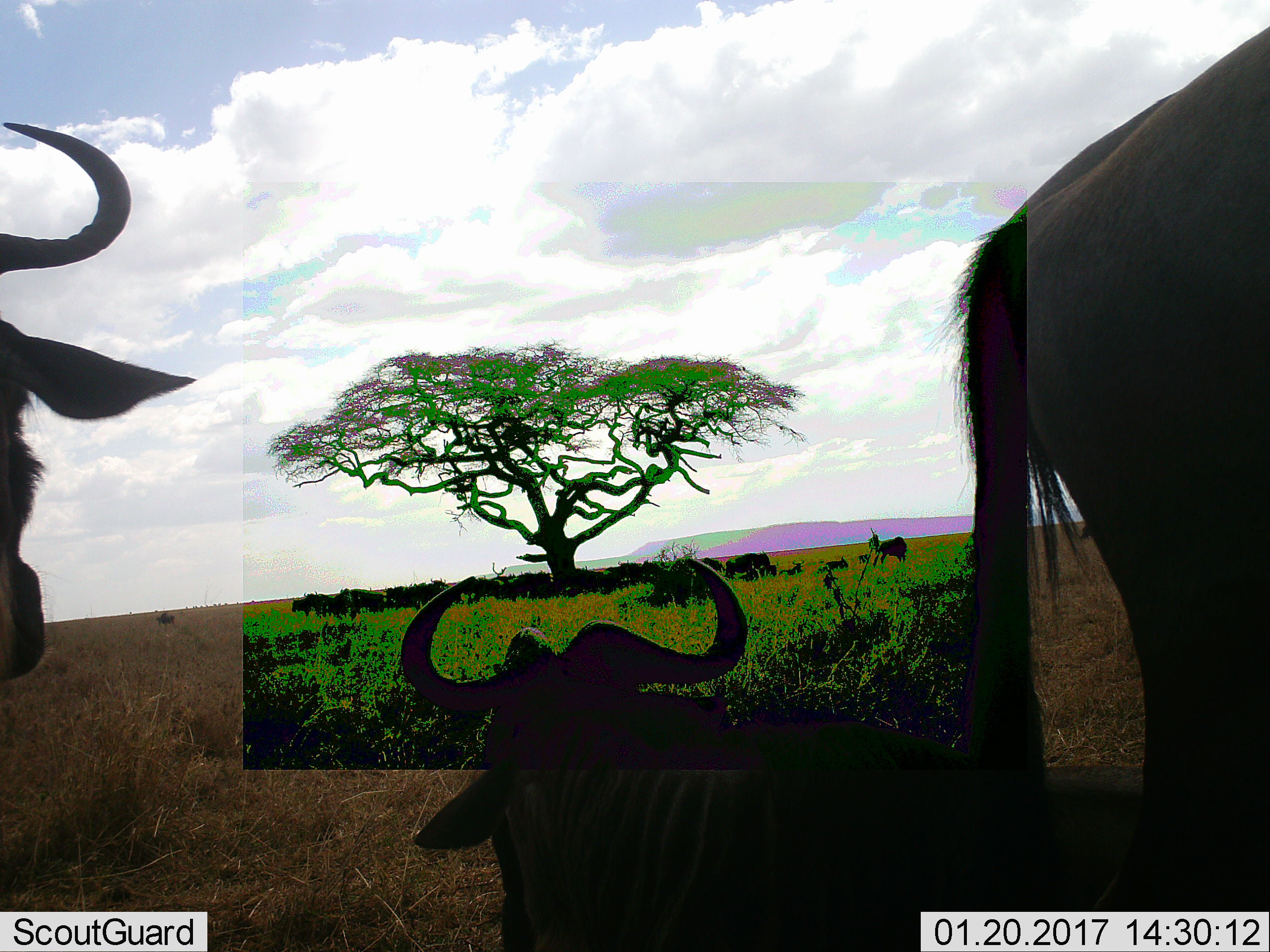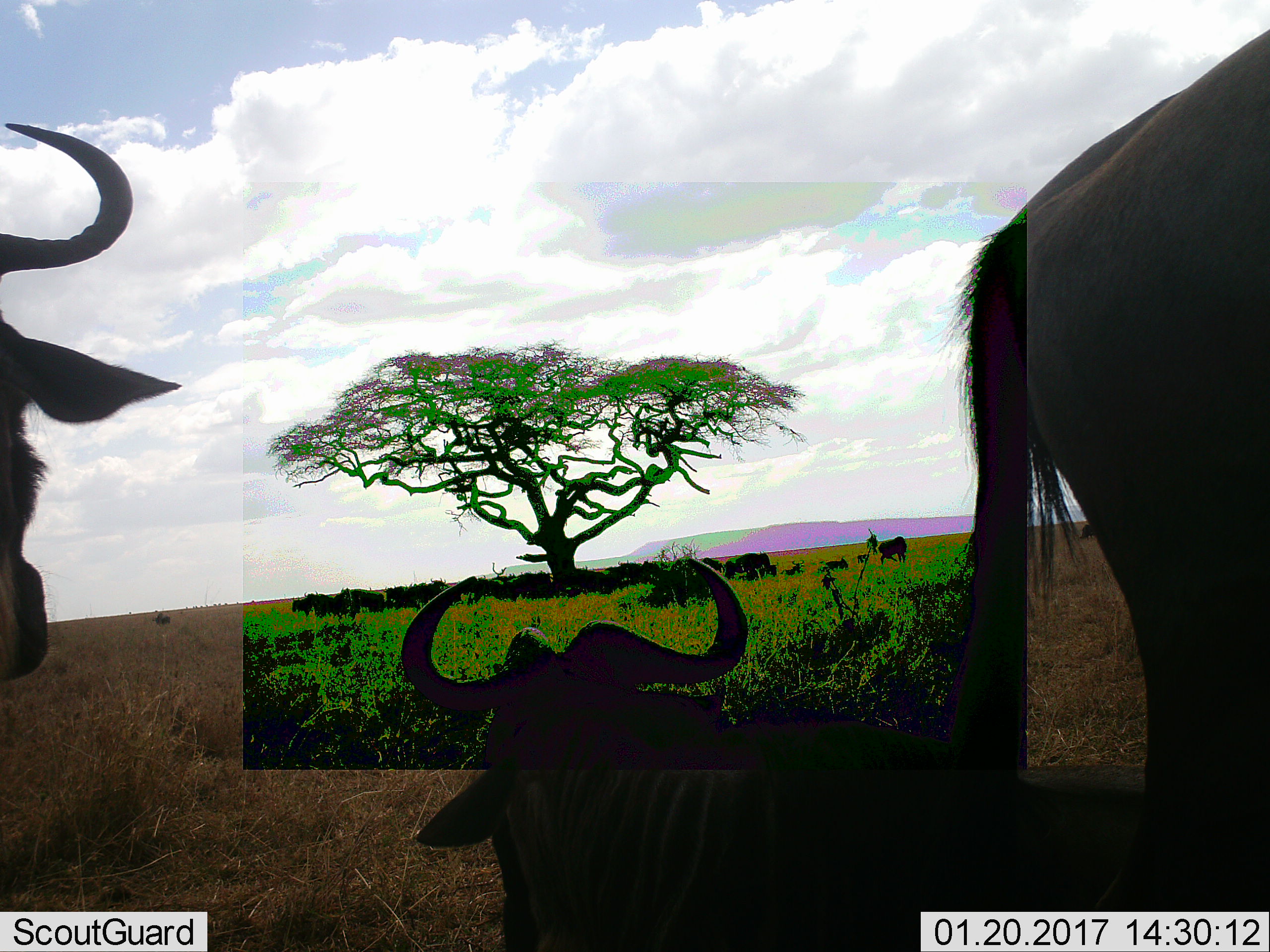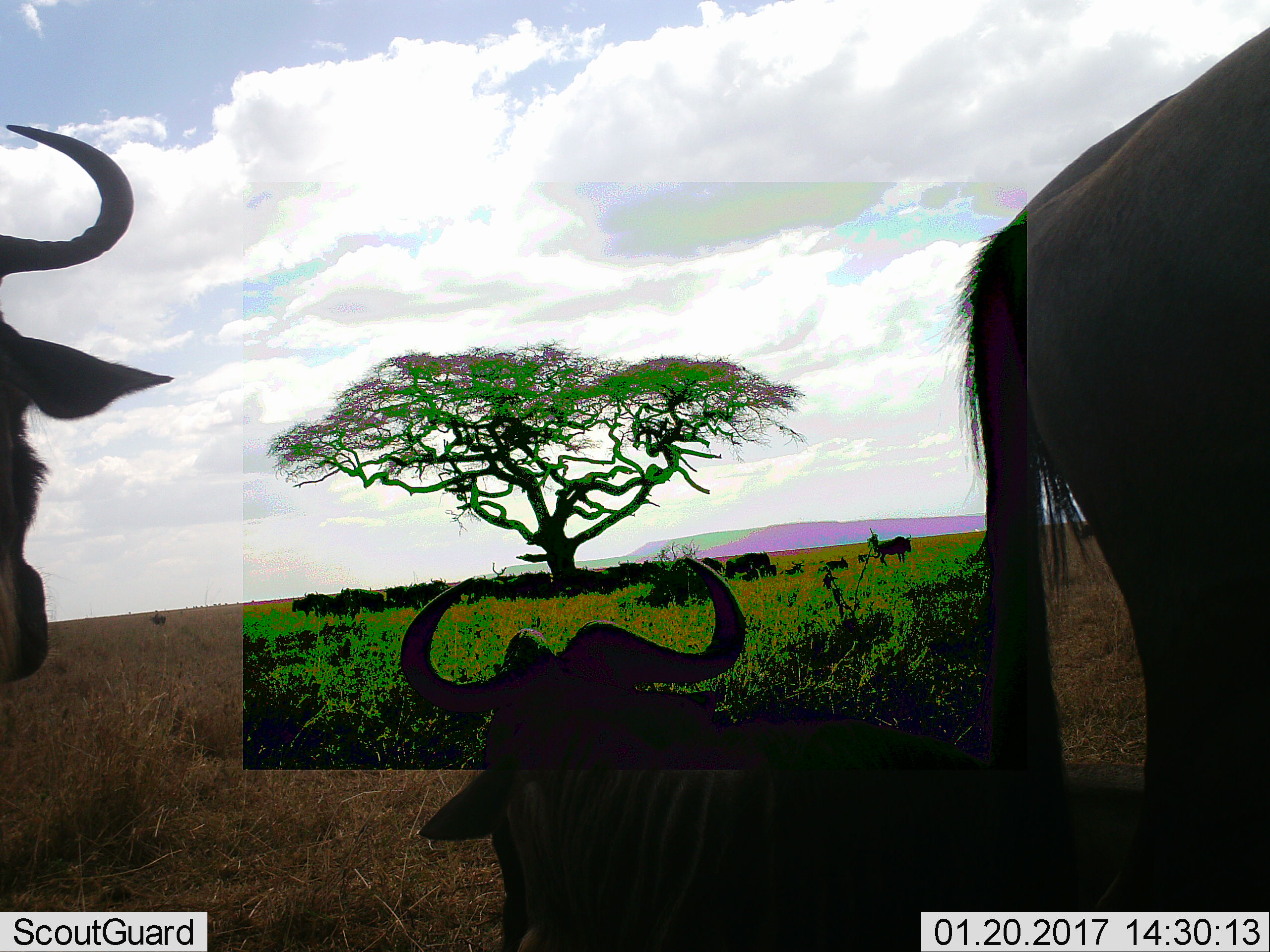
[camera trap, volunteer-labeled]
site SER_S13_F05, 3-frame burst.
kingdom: Animalia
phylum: Chordata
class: Mammalia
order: Artiodactyla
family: Bovidae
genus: Syncerus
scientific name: Syncerus caffer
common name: african buffalo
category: buffalo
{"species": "buffalo (african buffalo) (Syncerus caffer)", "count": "3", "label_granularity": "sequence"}